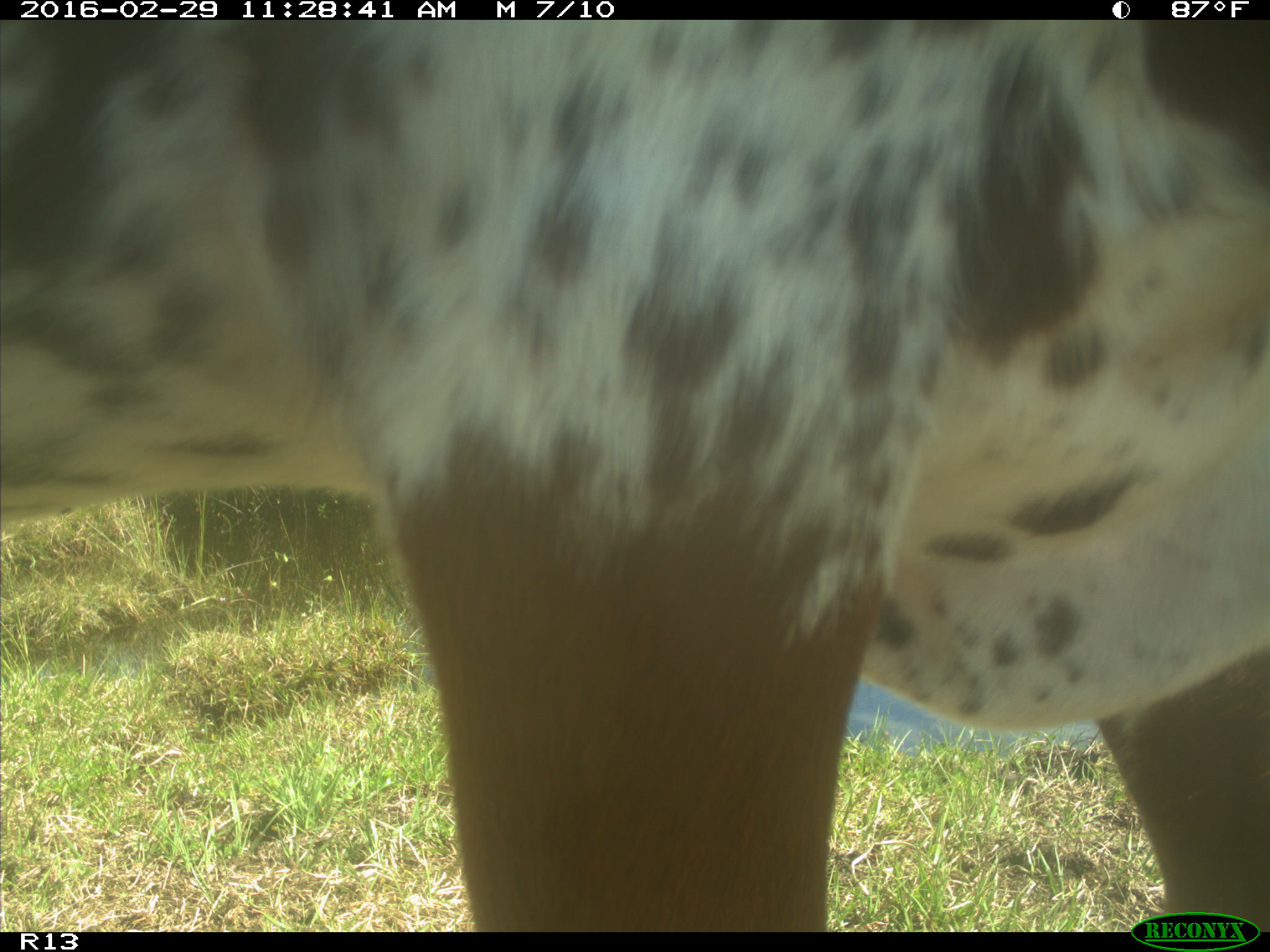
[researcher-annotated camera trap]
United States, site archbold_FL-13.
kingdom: Animalia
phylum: Chordata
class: Mammalia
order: Artiodactyla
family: Bovidae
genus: Bos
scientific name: Bos taurus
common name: domestic cow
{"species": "Bos taurus (domestic cow)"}